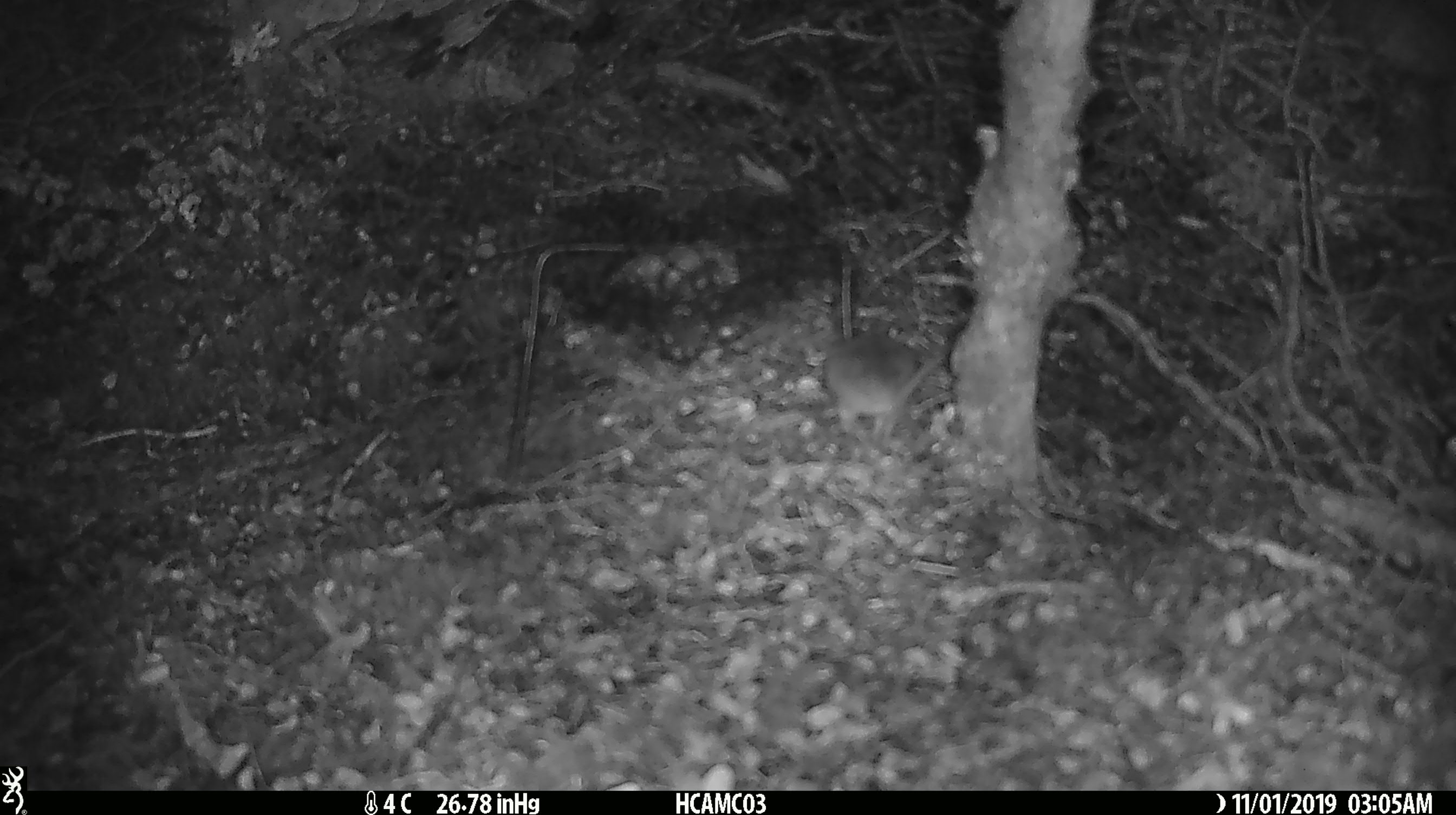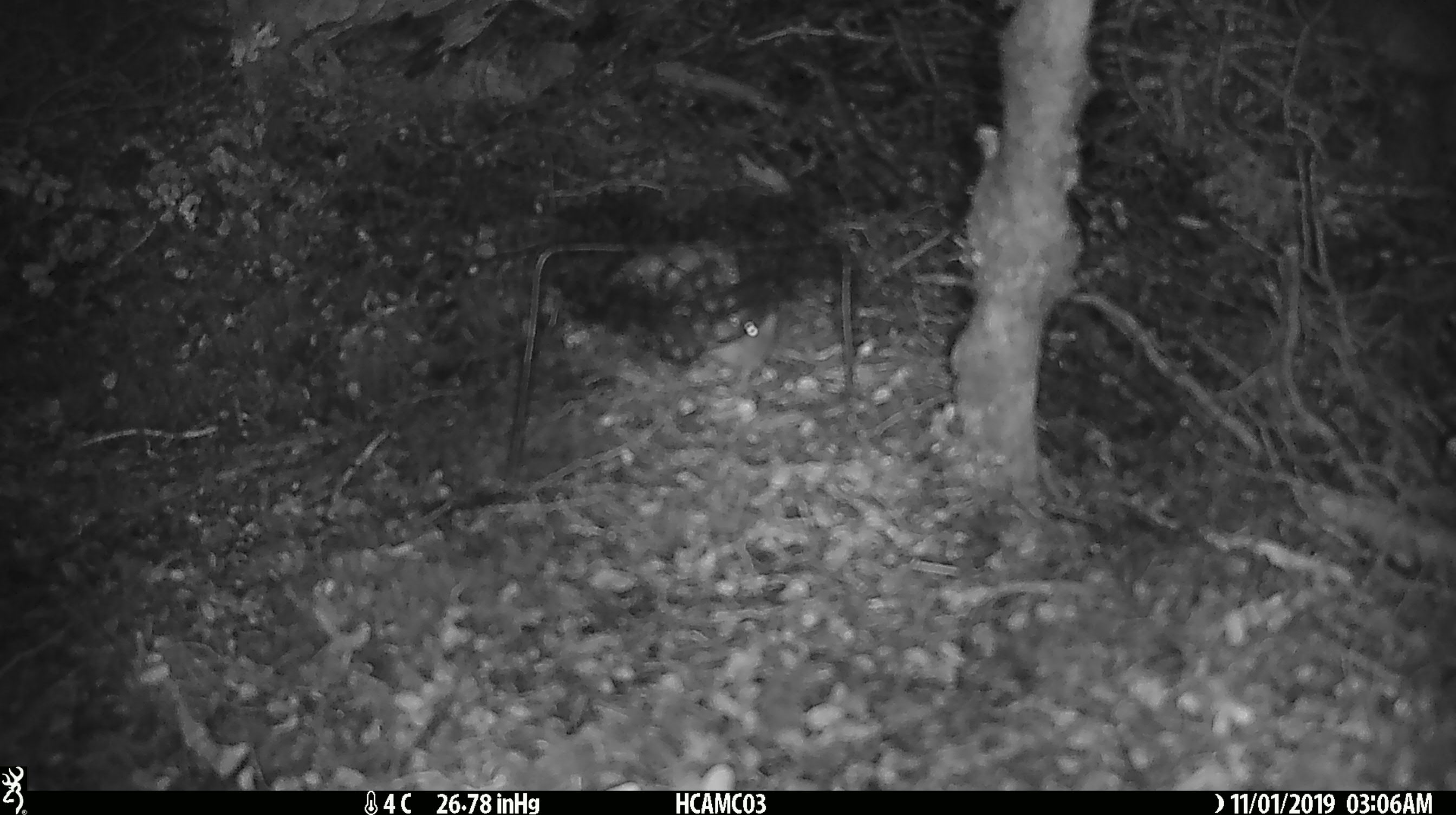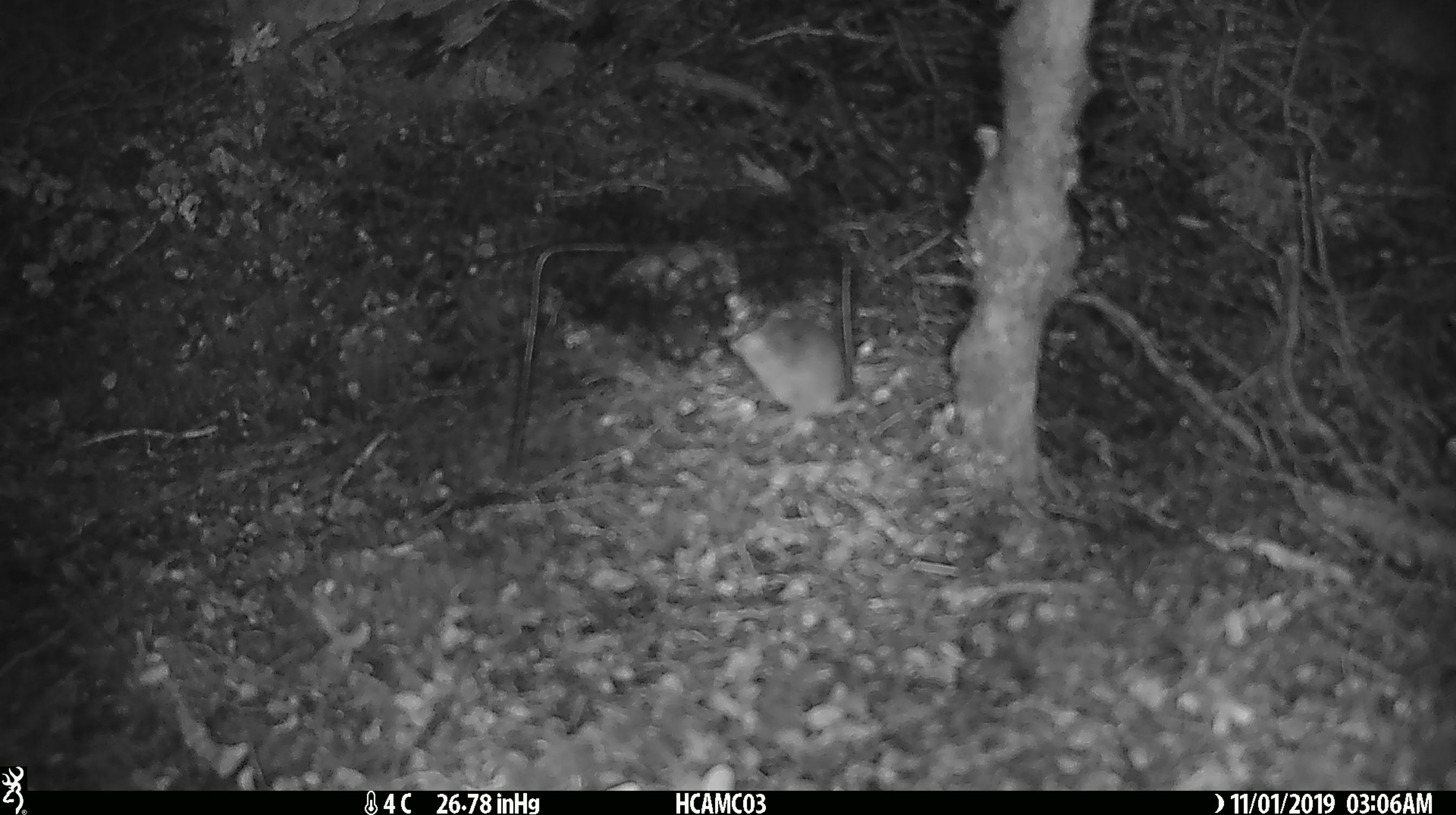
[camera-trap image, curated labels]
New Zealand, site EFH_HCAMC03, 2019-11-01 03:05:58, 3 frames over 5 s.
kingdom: Animalia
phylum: Chordata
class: Mammalia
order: Rodentia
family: Muridae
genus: Mus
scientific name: Mus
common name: mouse